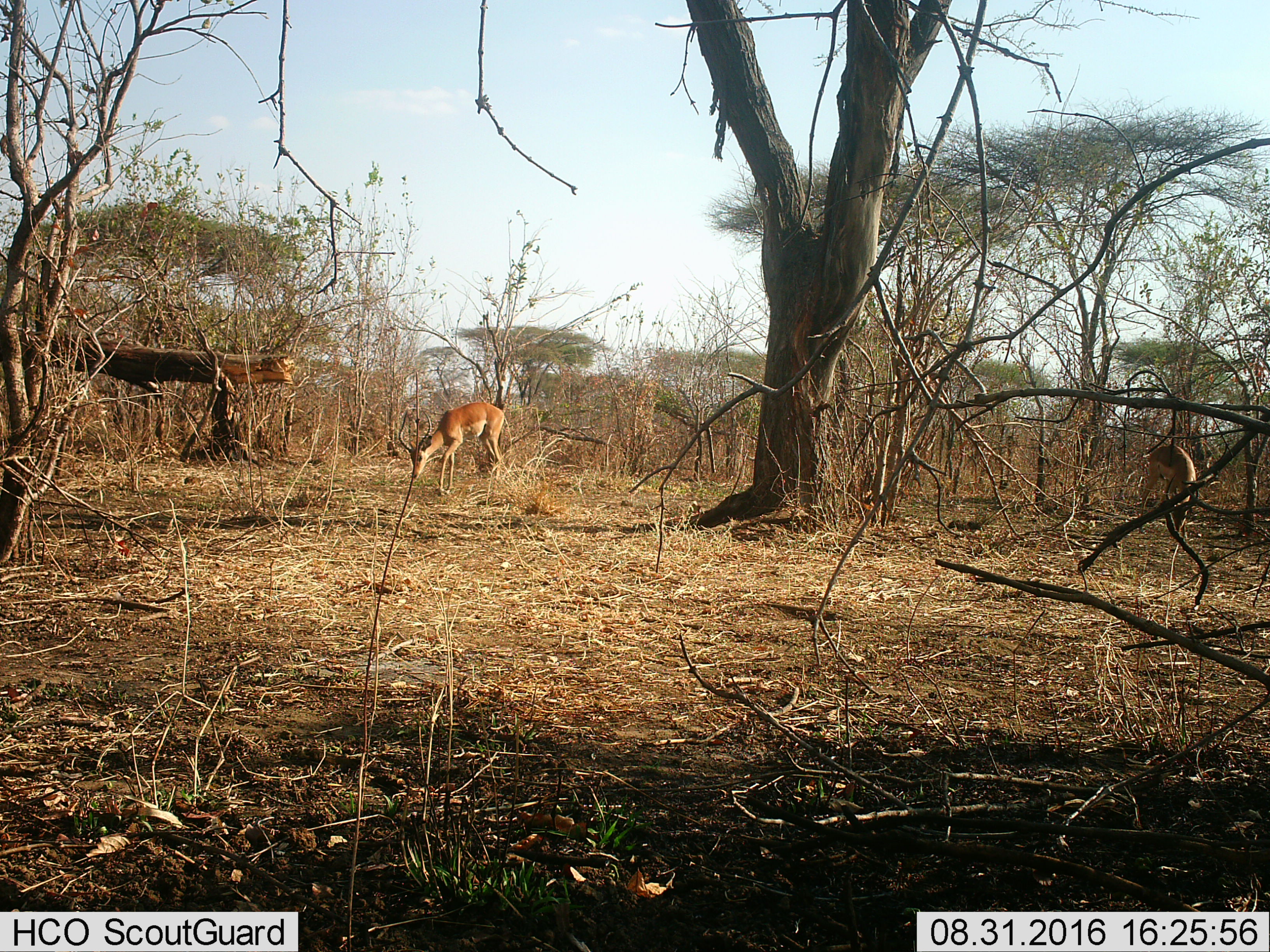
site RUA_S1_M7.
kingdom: Animalia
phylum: Chordata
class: Mammalia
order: Artiodactyla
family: Bovidae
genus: Aepyceros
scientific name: Aepyceros melampus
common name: impala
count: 2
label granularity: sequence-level